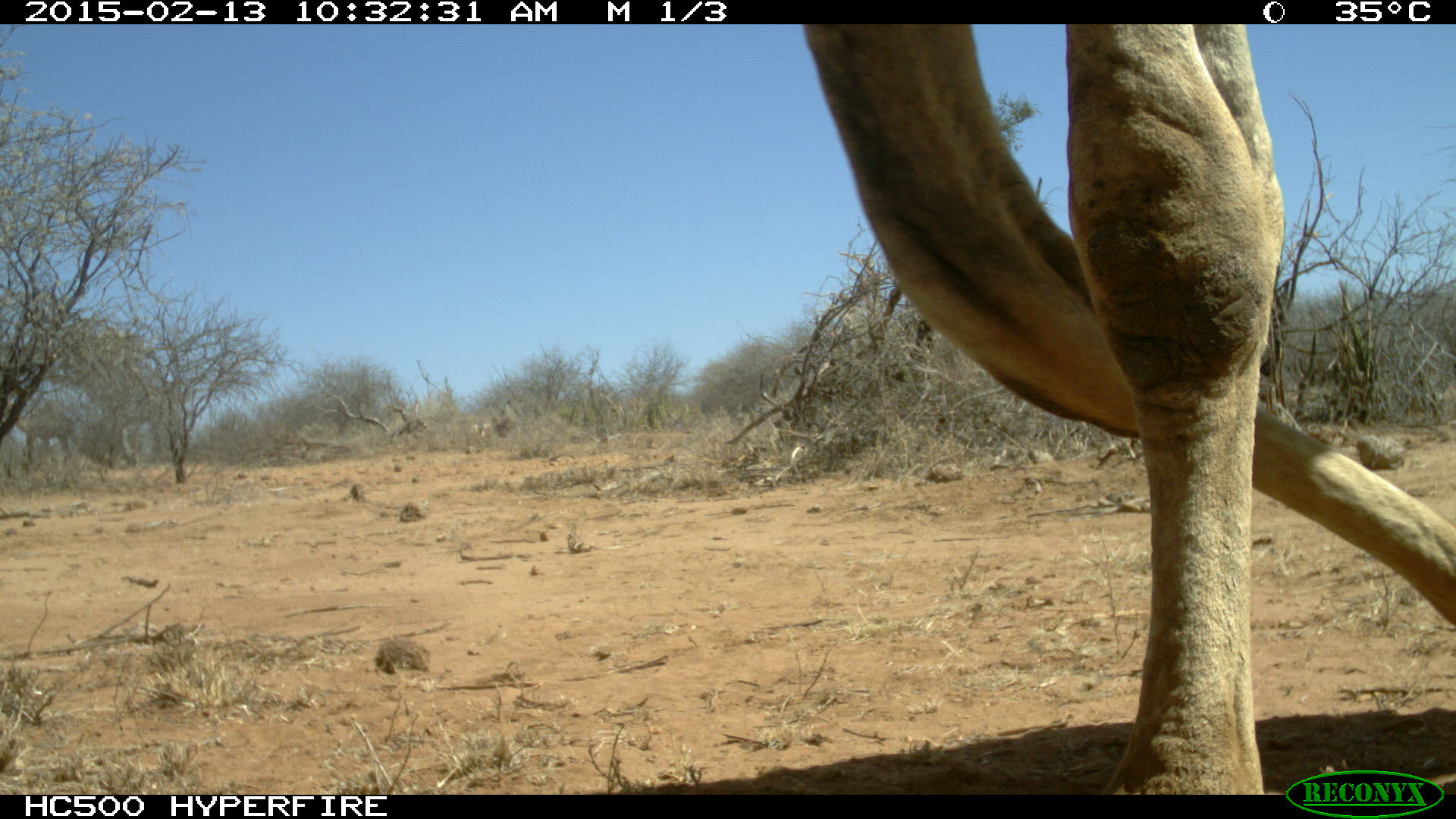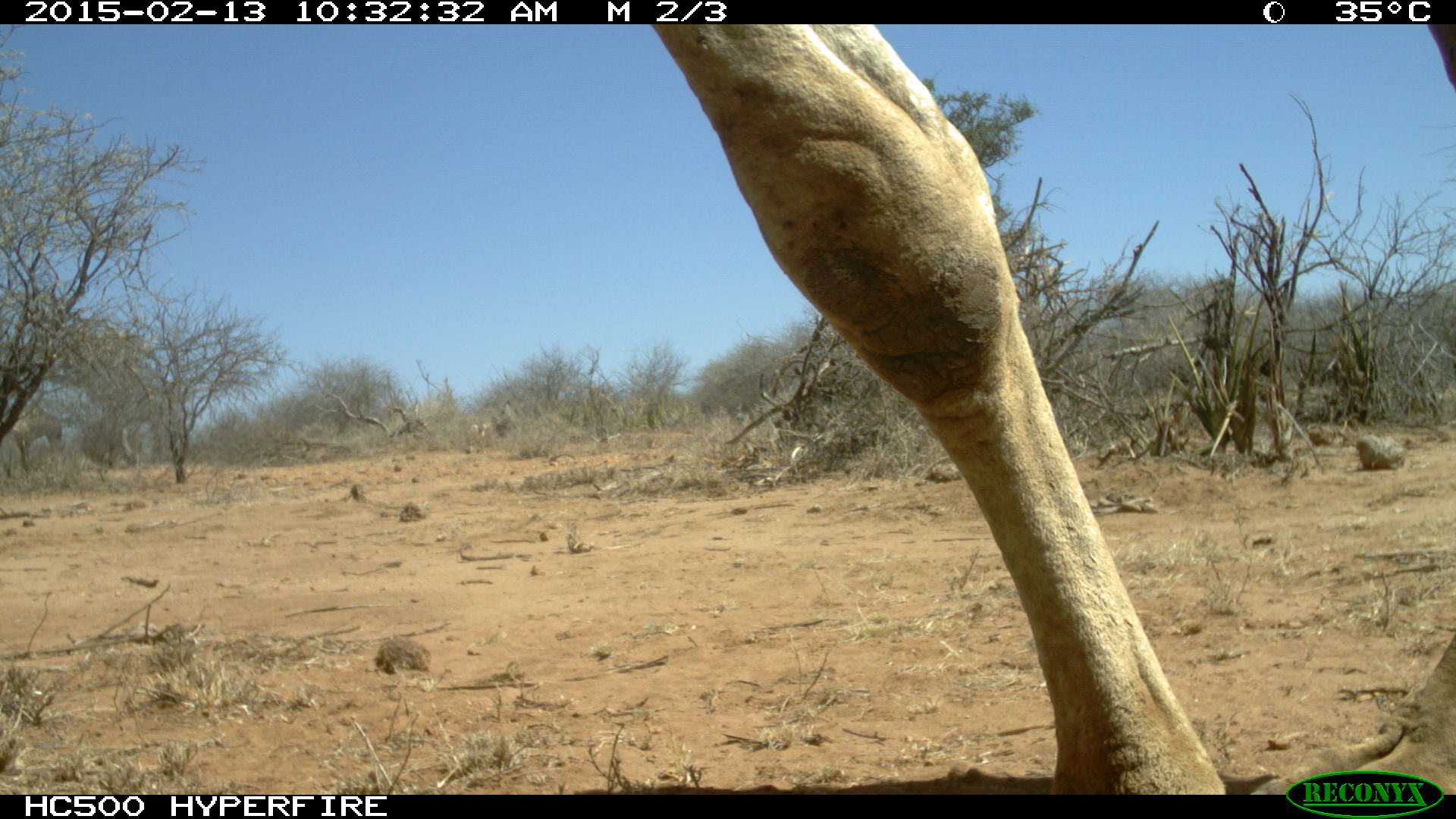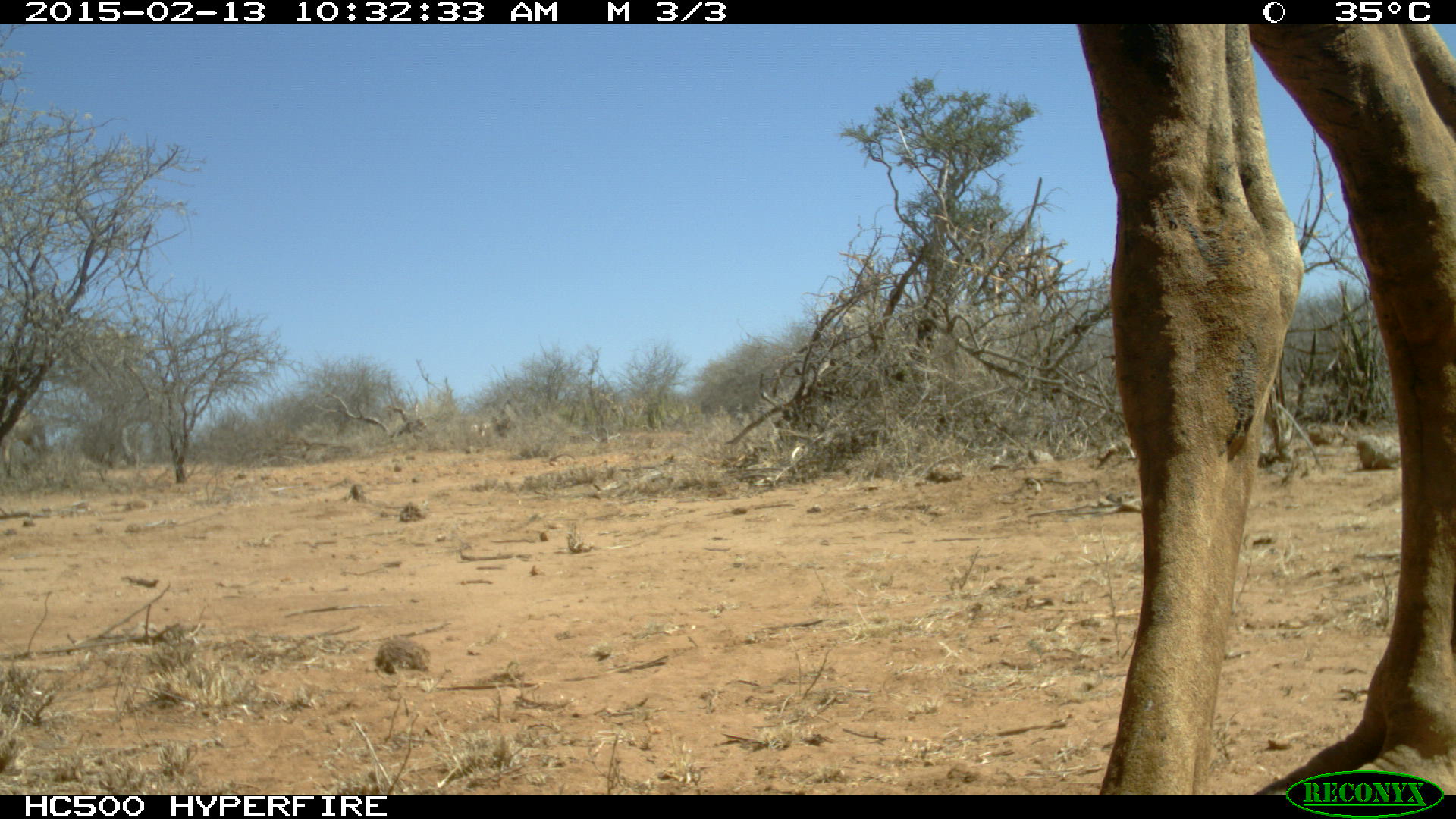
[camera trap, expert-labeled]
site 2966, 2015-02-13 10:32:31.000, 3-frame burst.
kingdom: Animalia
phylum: Chordata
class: Mammalia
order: Artiodactyla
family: Camelidae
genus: Camelus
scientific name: Camelus dromedarius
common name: dromedary camel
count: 1